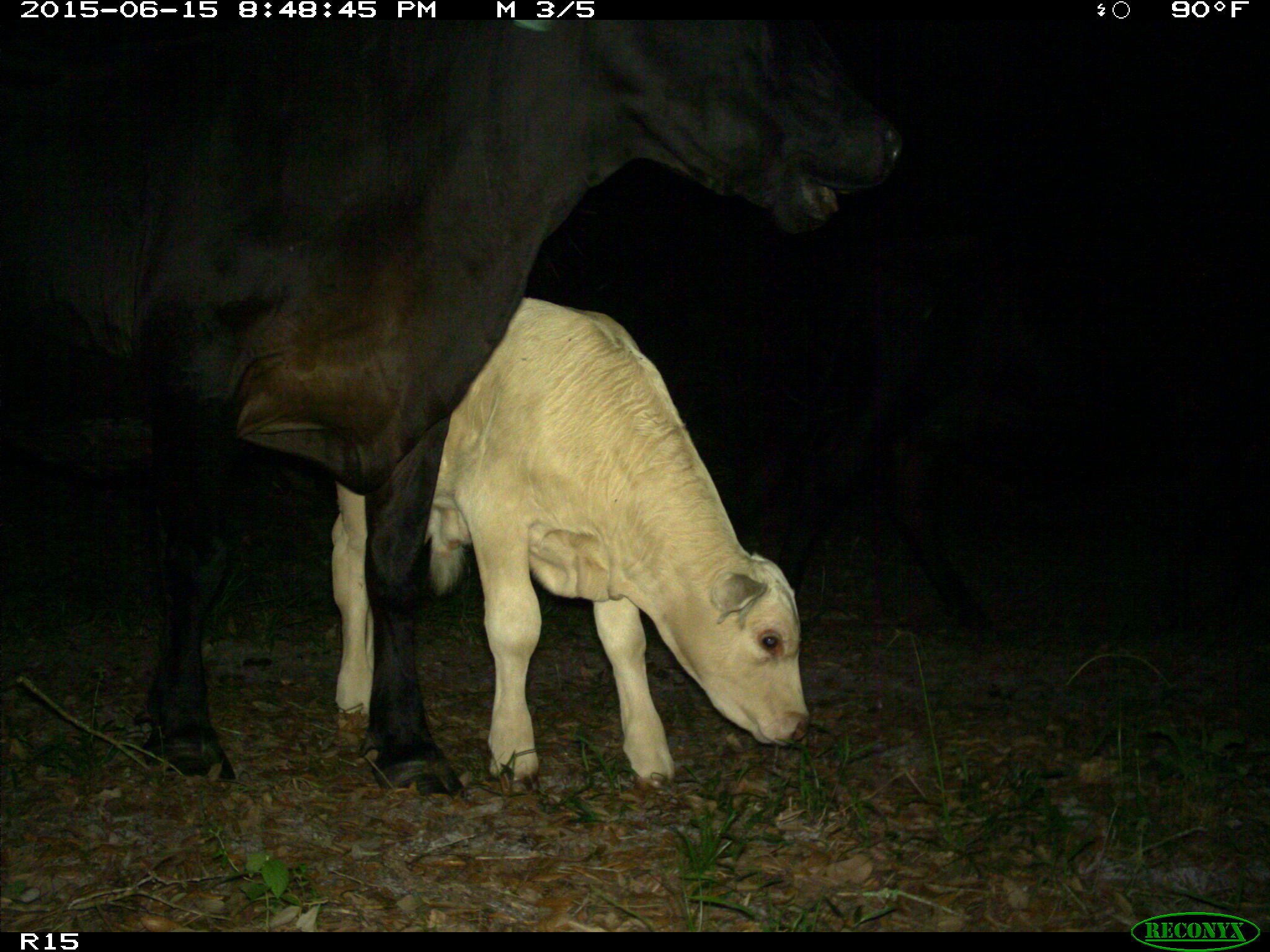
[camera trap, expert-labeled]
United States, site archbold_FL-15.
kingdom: Animalia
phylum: Chordata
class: Mammalia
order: Artiodactyla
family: Bovidae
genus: Bos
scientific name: Bos taurus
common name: domestic cow